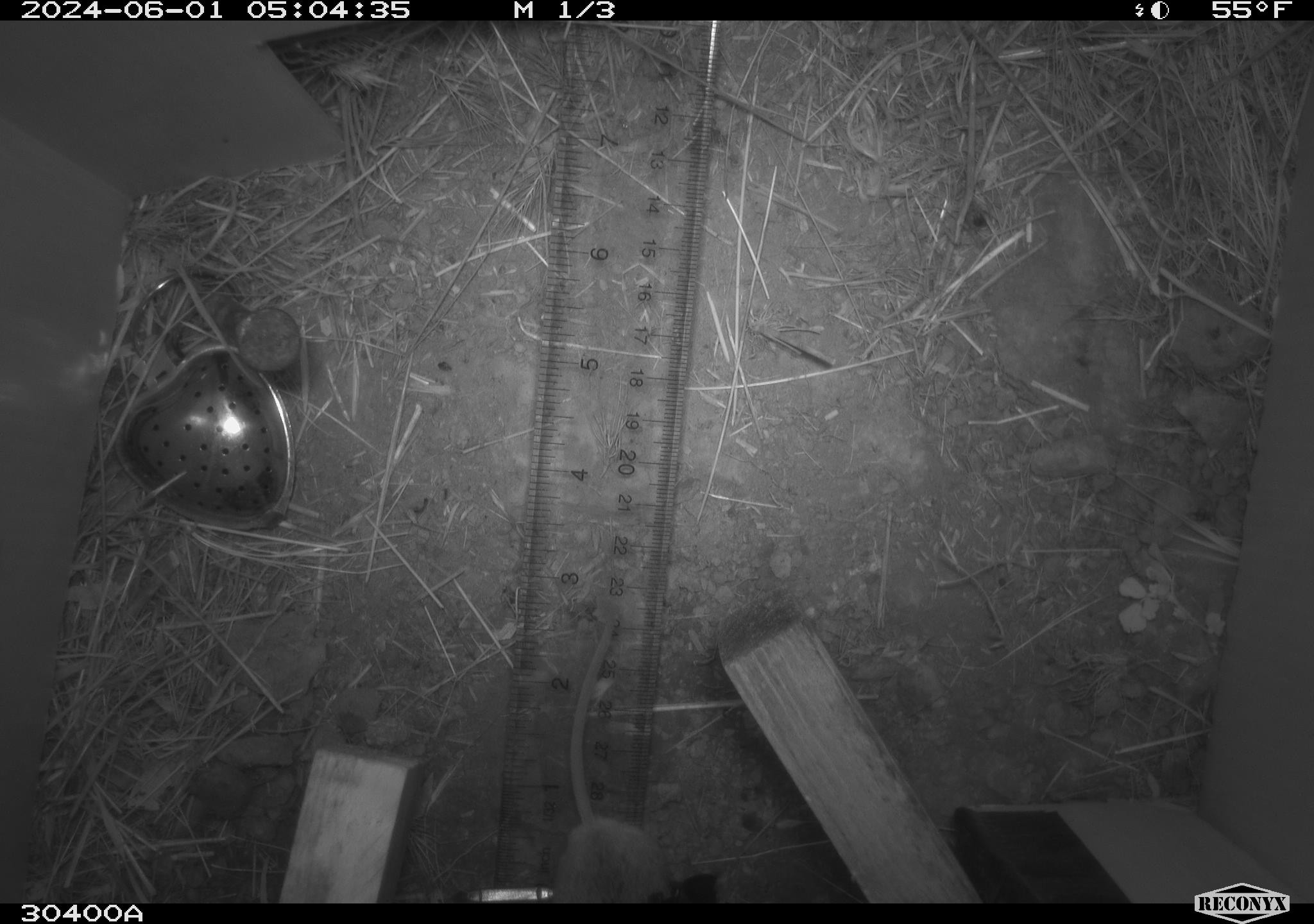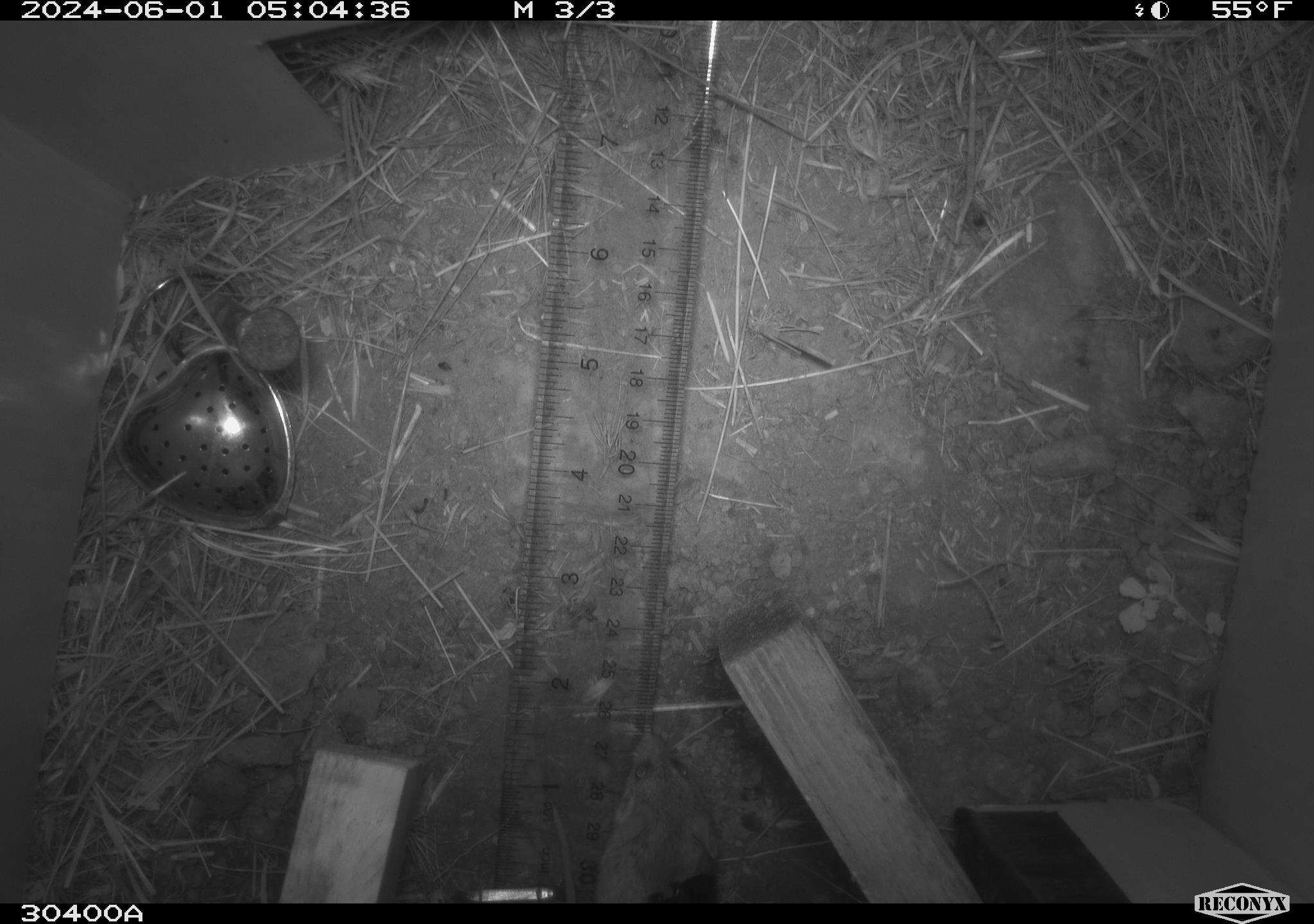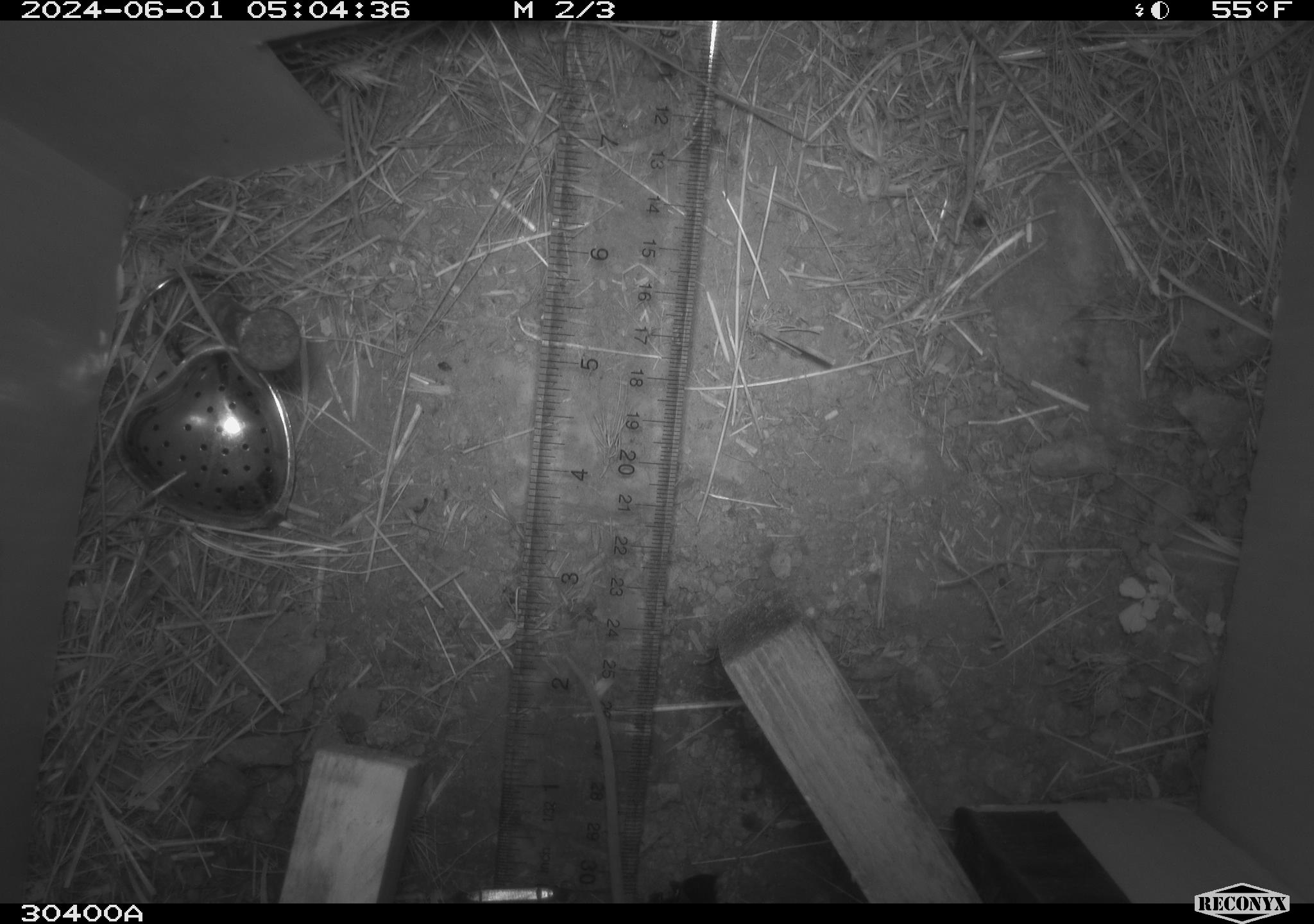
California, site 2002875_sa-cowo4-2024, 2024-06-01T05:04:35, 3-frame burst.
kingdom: Animalia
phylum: Chordata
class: Mammalia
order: Rodentia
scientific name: Rodentia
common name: mouse species